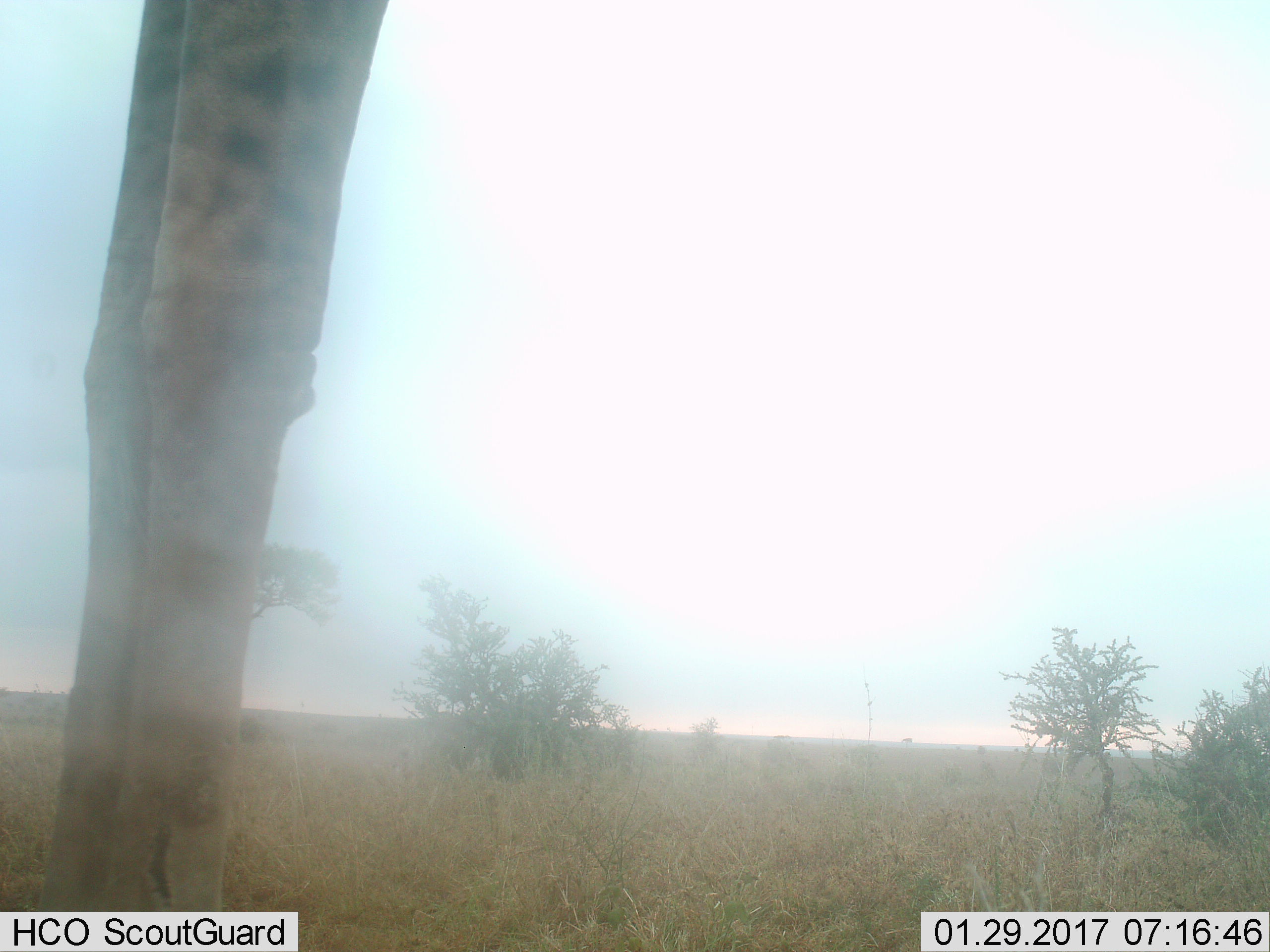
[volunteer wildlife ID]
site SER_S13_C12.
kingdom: Animalia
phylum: Chordata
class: Mammalia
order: Artiodactyla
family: Giraffidae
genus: Giraffa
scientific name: Giraffa camelopardalis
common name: giraffe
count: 1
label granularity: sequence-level